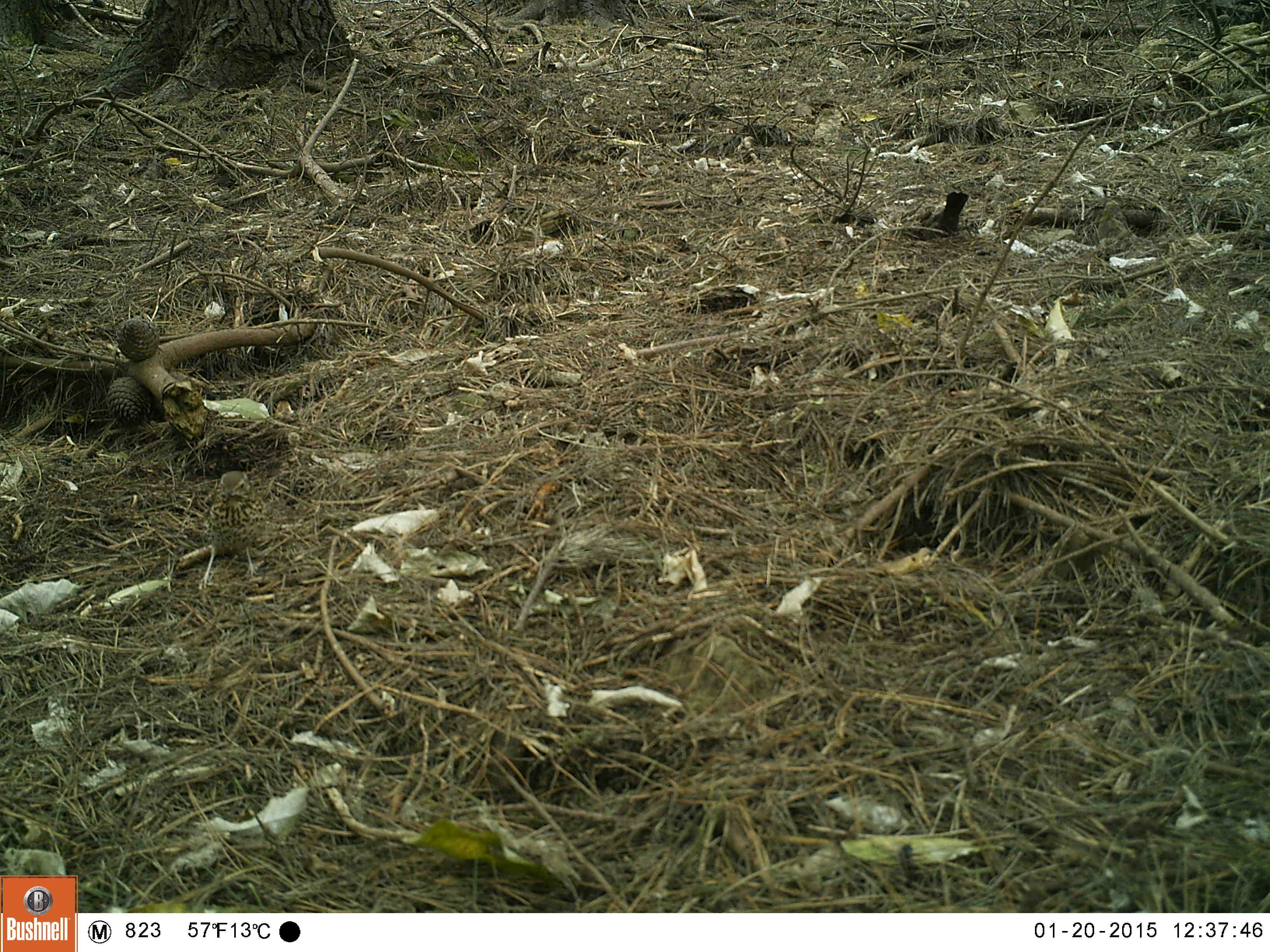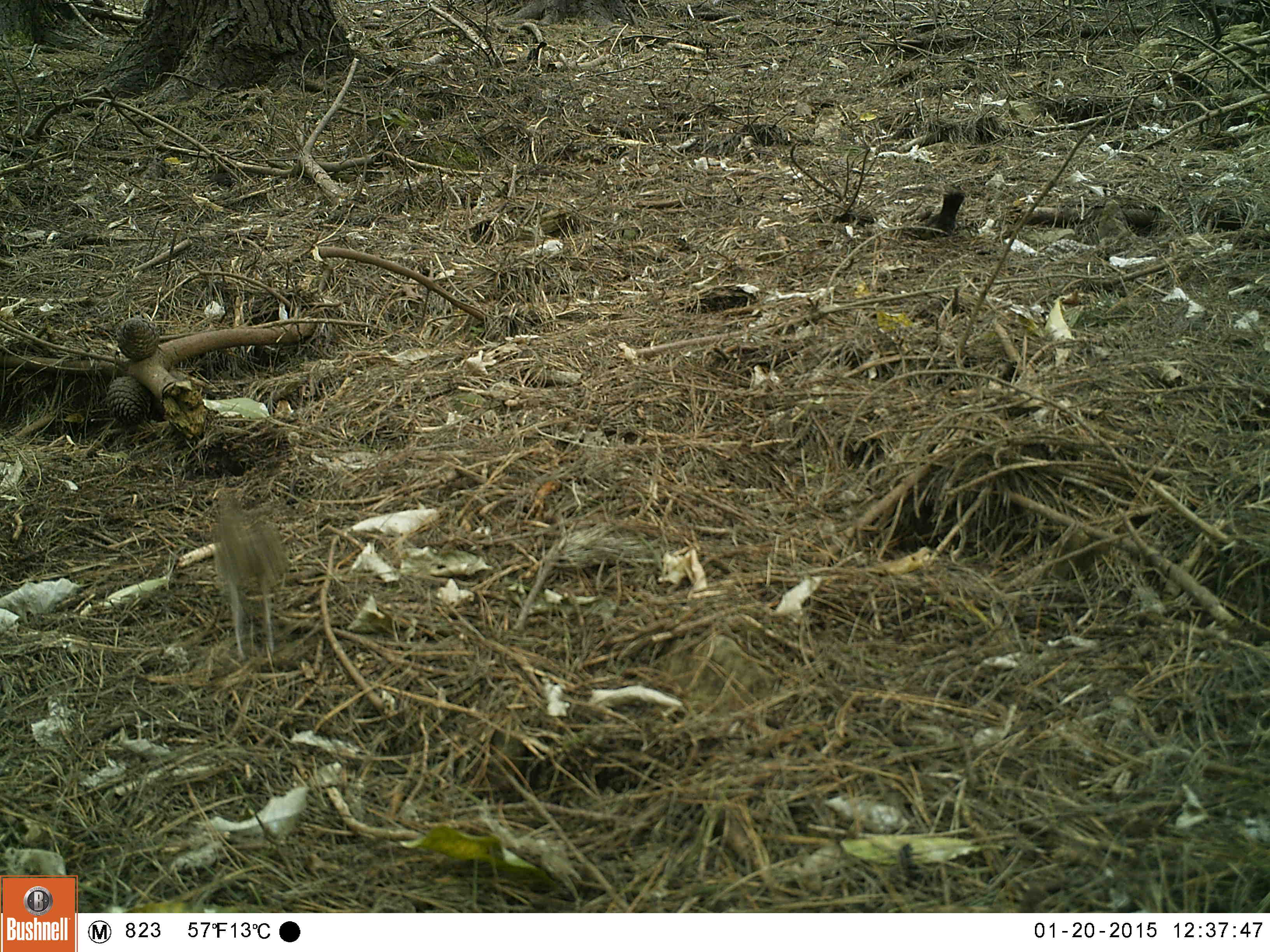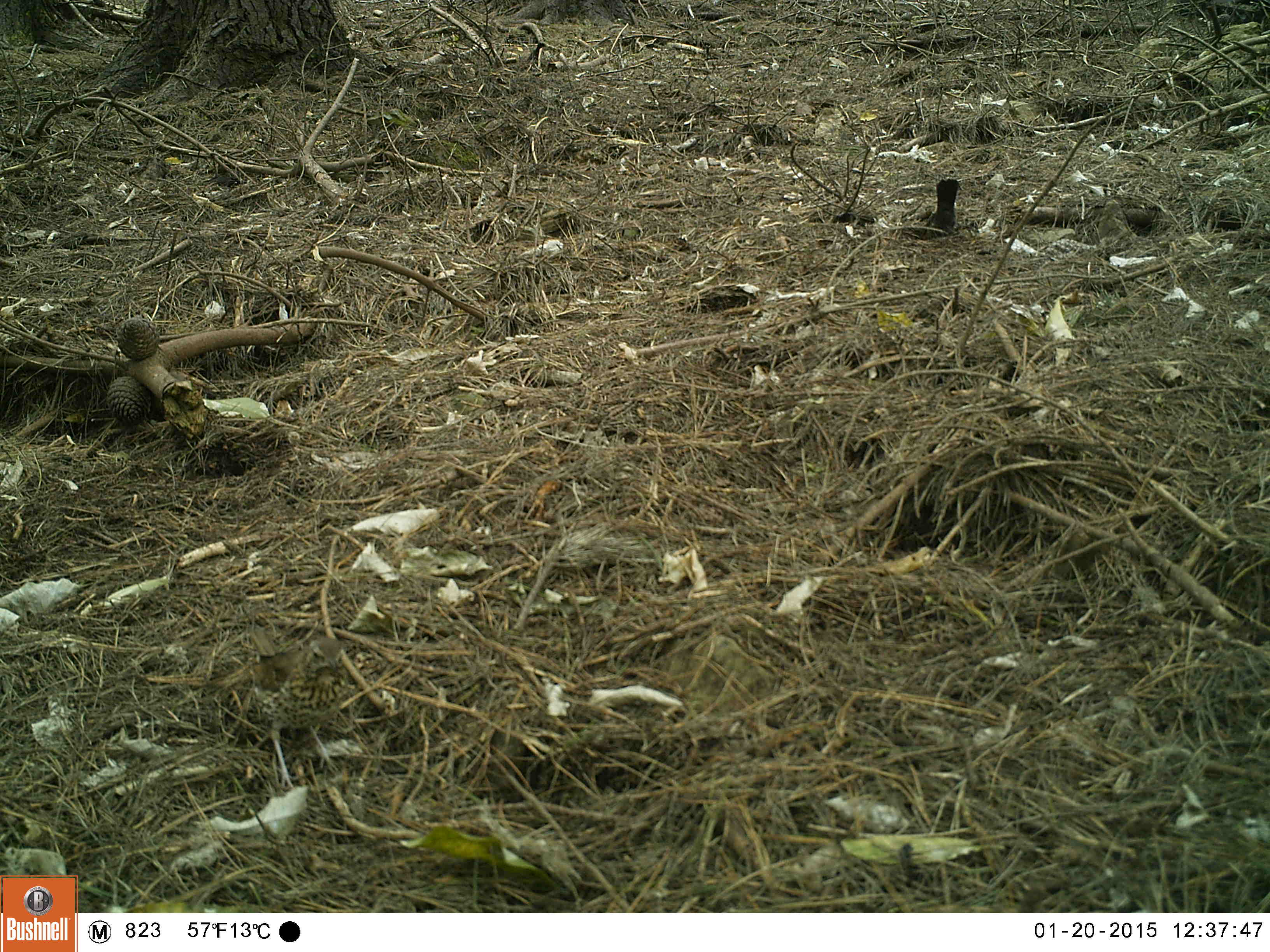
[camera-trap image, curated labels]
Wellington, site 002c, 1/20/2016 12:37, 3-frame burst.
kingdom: Animalia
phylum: Chordata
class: Aves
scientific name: Aves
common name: bird